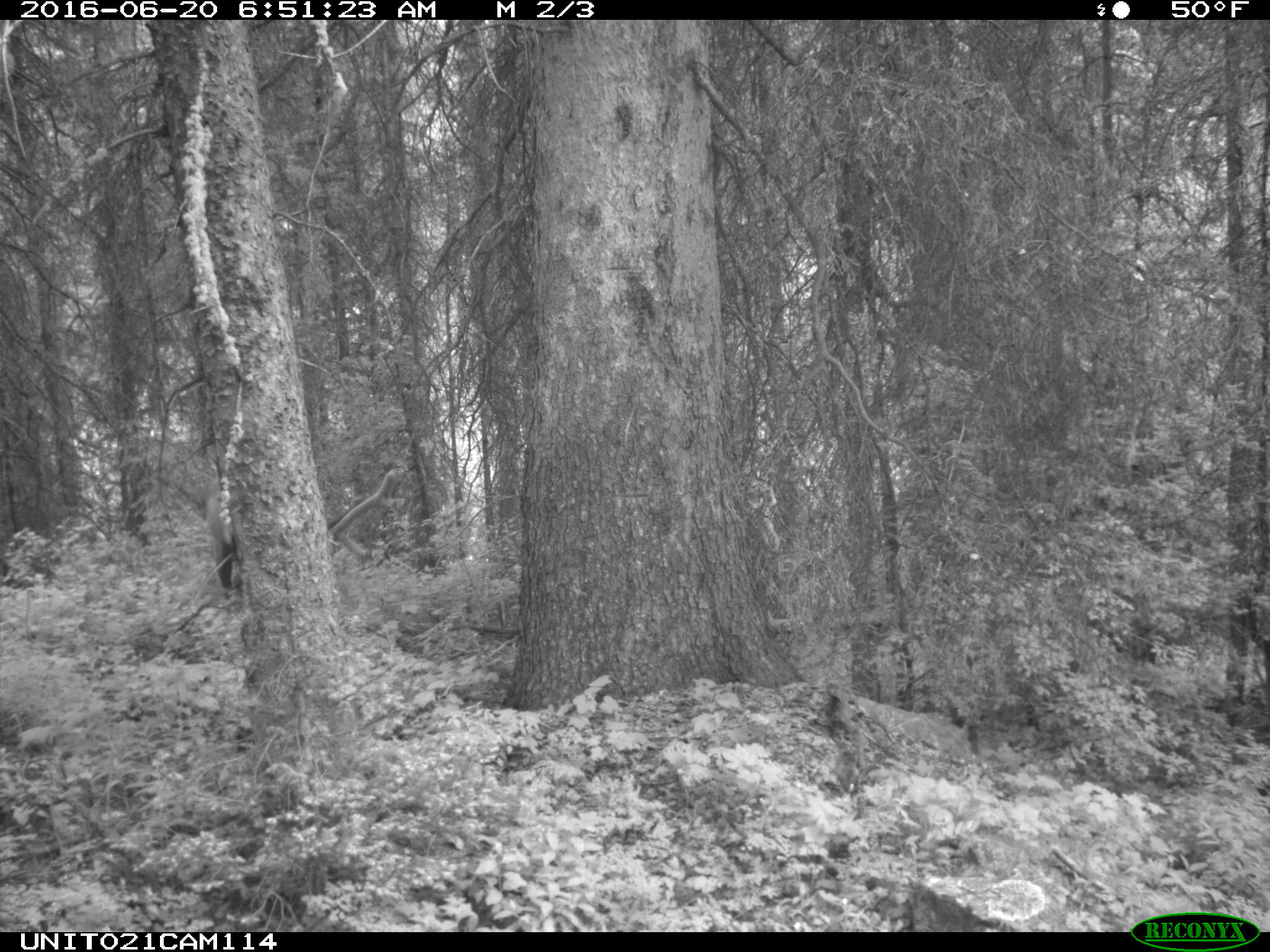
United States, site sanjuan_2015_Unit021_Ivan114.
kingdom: Animalia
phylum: Chordata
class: Mammalia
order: Artiodactyla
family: Cervidae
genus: Cervus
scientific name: Cervus elaphus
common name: red deer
Cervus elaphus (red deer).